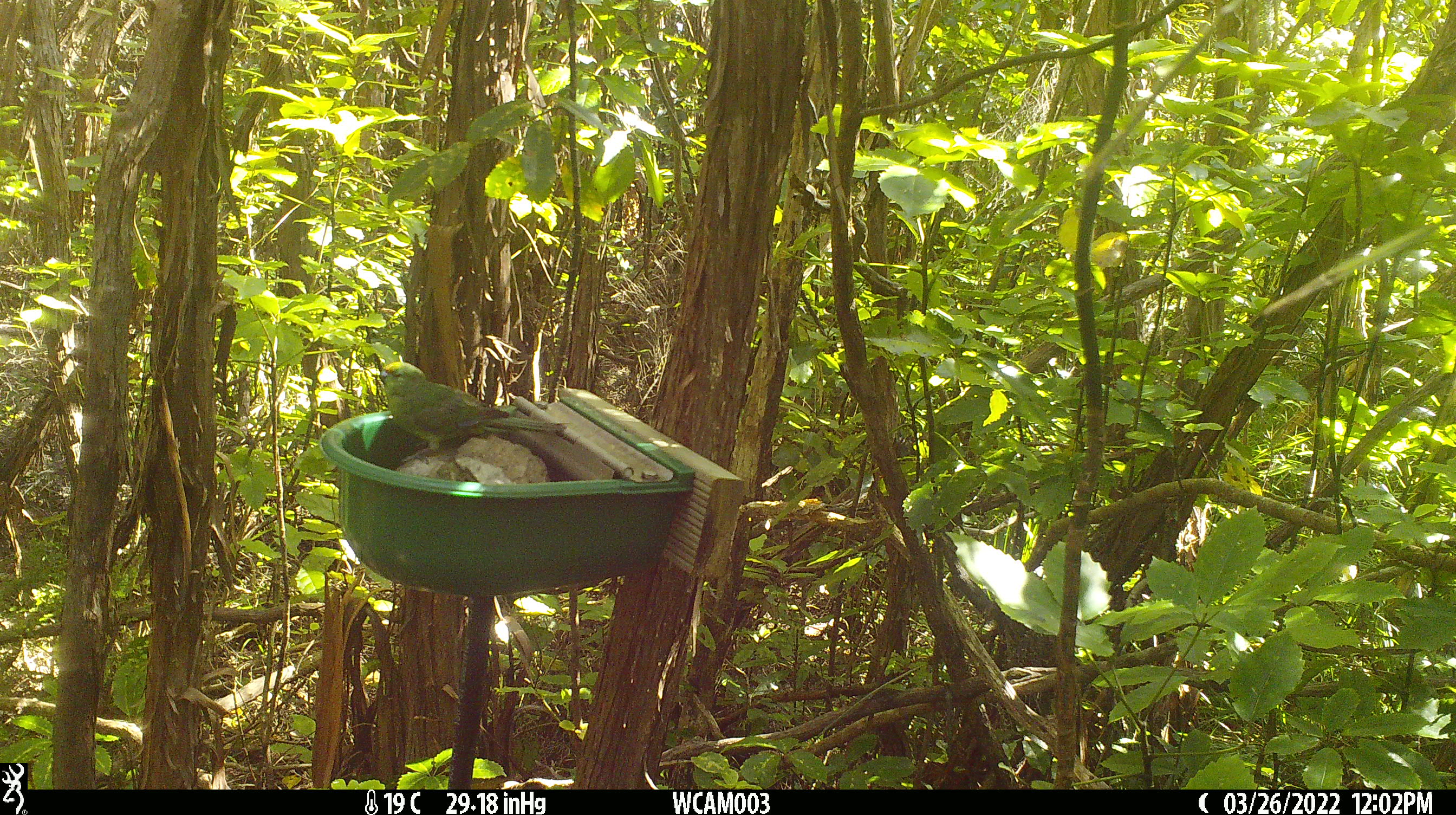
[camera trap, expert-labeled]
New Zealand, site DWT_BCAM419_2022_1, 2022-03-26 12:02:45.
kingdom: Animalia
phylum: Chordata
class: Aves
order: Psittaciformes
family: Psittaculidae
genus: Cyanoramphus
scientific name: Cyanoramphus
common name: parakeet